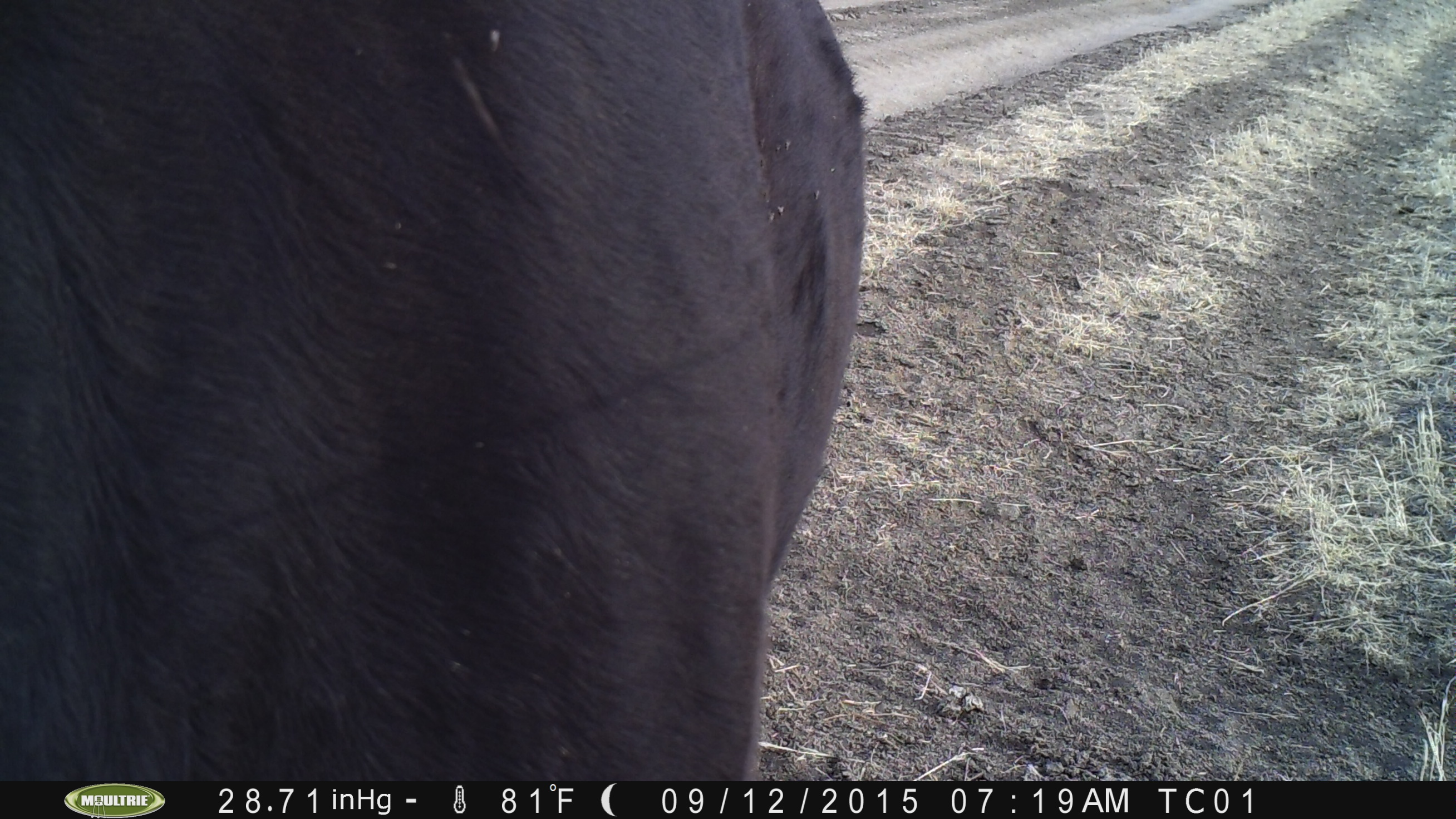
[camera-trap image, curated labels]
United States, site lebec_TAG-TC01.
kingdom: Animalia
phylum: Chordata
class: Mammalia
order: Artiodactyla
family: Bovidae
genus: Bos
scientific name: Bos taurus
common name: domestic cow